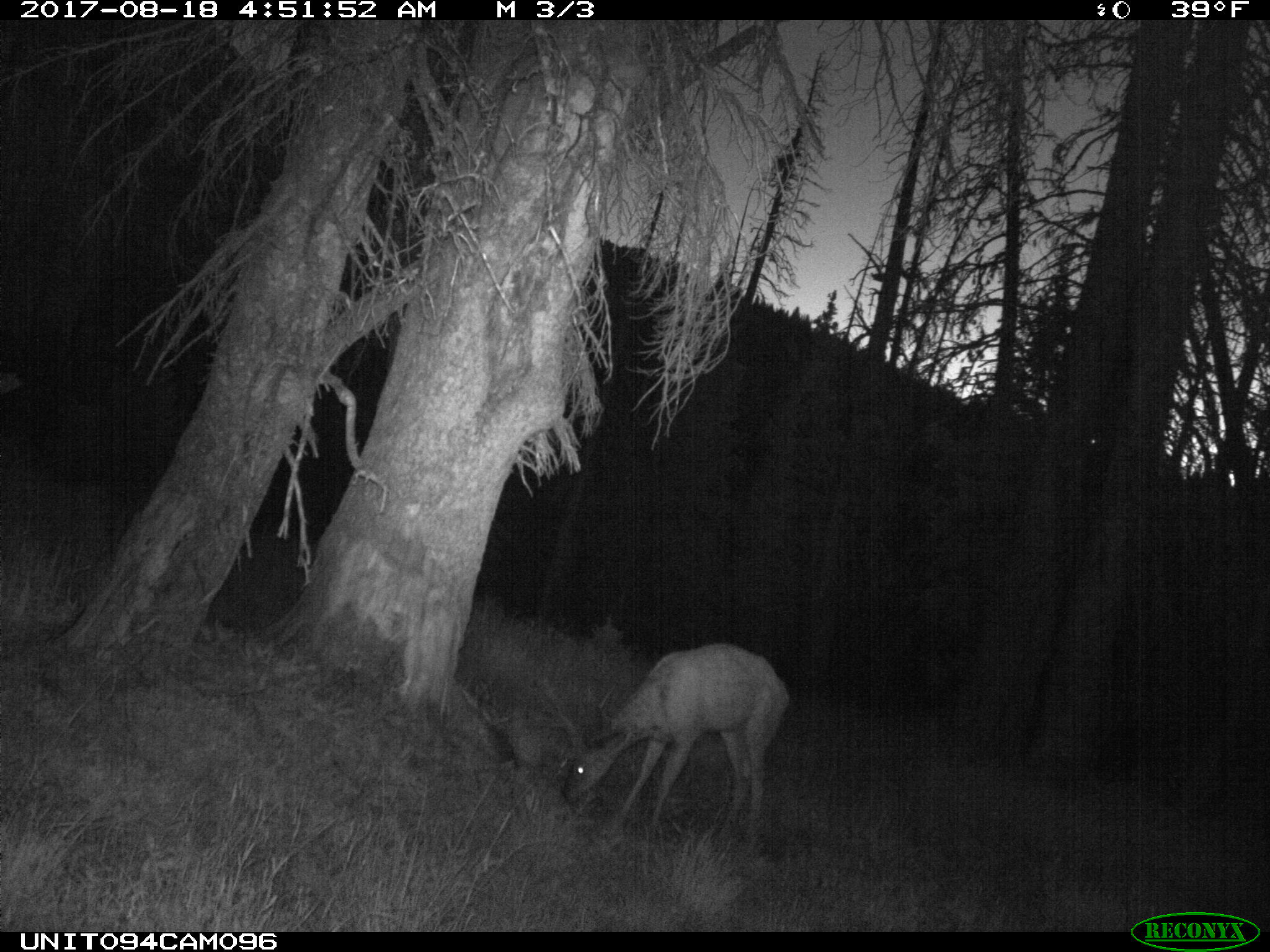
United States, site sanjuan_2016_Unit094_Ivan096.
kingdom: Animalia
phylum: Chordata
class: Mammalia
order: Artiodactyla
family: Cervidae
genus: Odocoileus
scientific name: Odocoileus hemionus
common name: mule deer